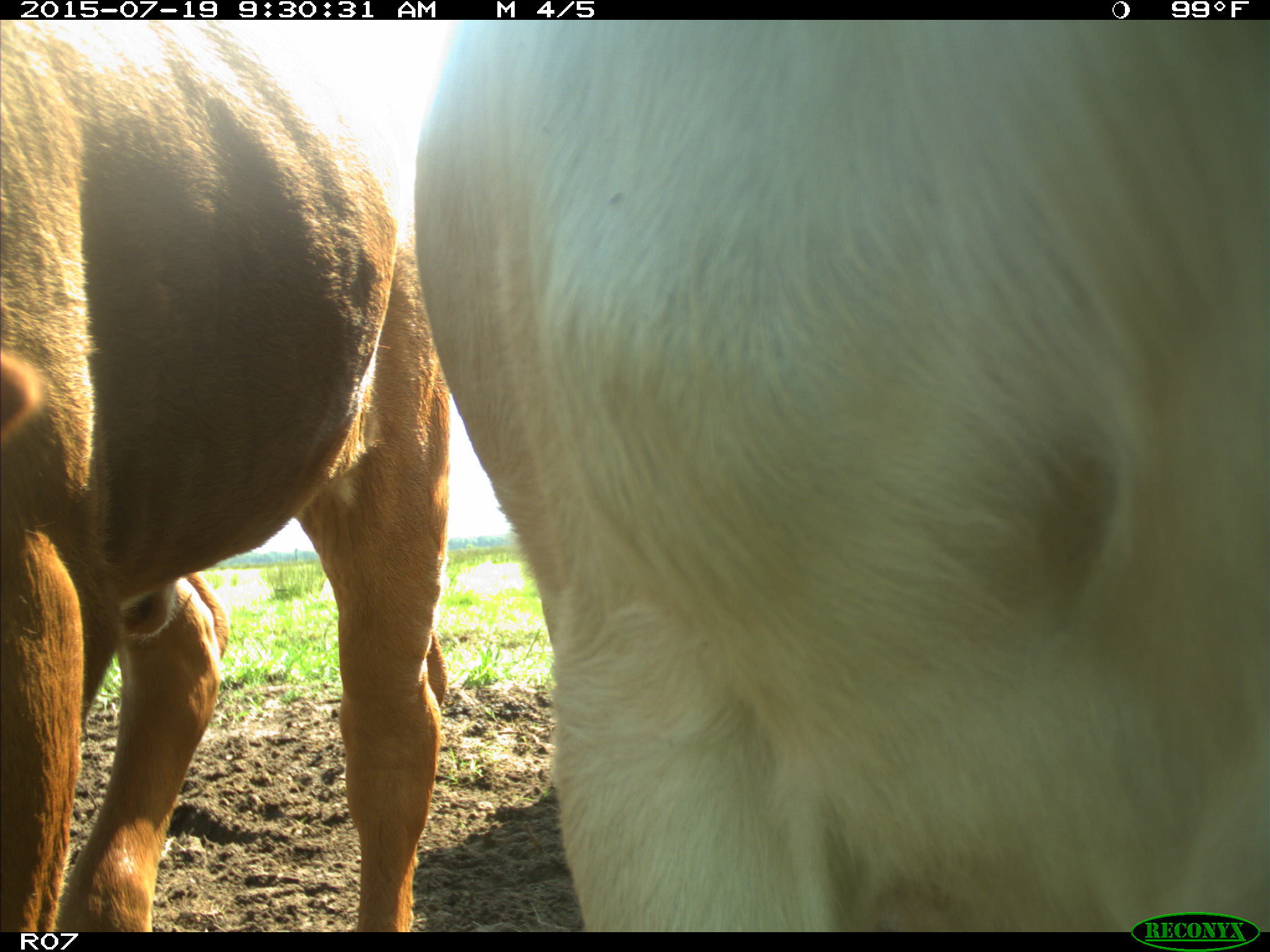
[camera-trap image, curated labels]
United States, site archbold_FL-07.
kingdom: Animalia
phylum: Chordata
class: Mammalia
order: Artiodactyla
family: Bovidae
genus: Bos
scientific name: Bos taurus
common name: domestic cow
Bos taurus (domestic cow).